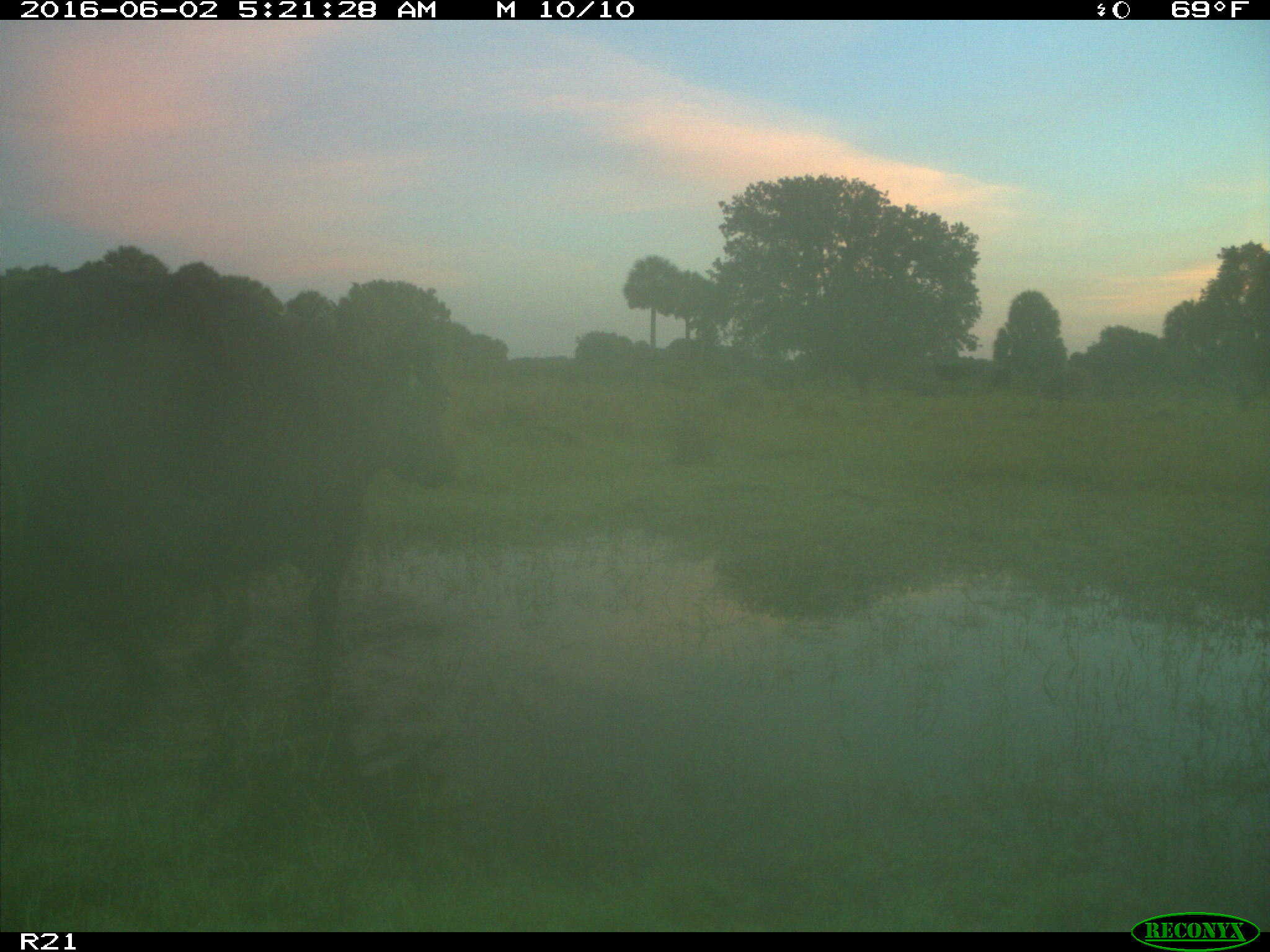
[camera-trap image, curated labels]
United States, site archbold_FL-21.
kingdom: Animalia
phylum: Chordata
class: Mammalia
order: Artiodactyla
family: Bovidae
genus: Bos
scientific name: Bos taurus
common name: domestic cow